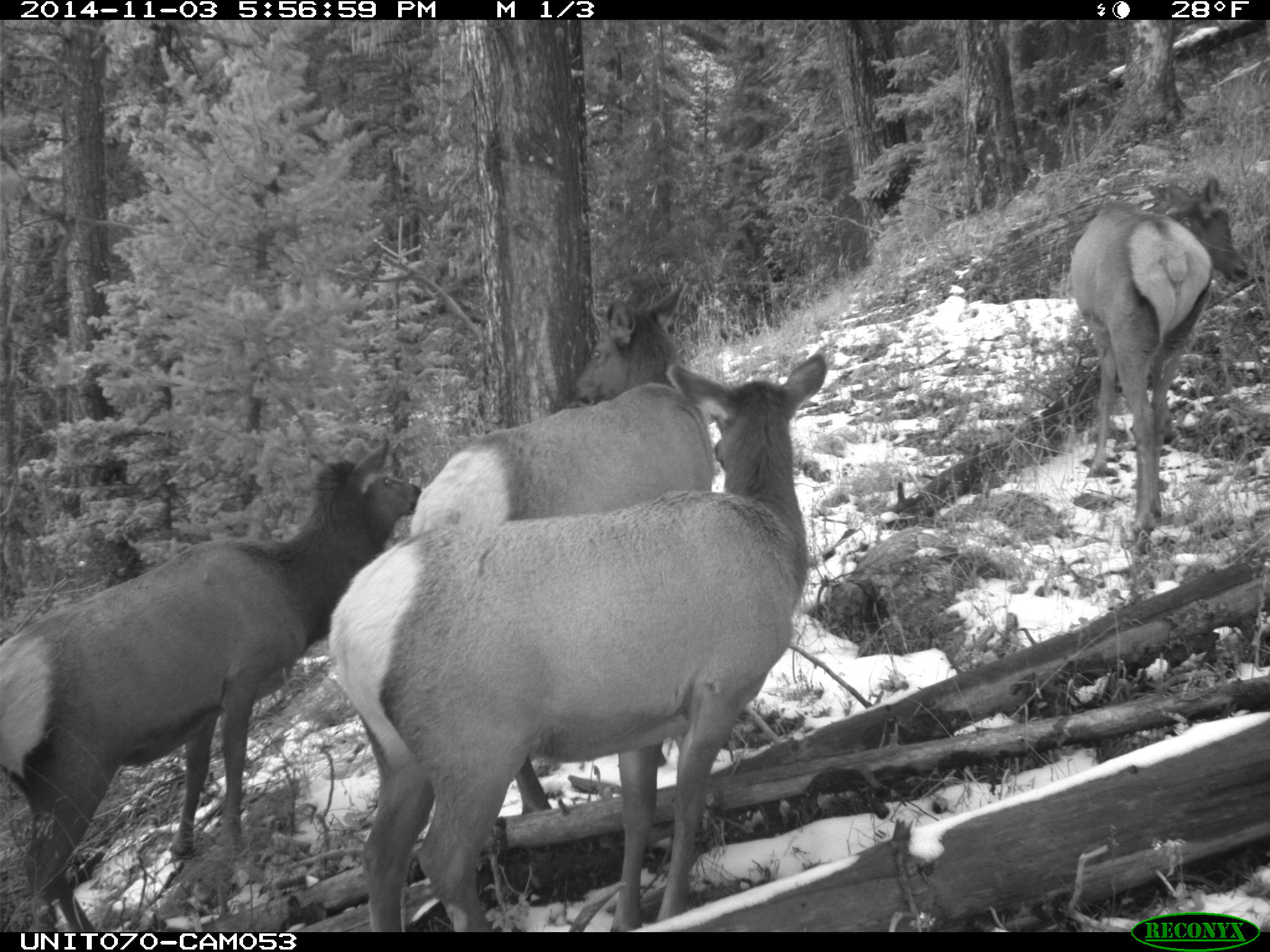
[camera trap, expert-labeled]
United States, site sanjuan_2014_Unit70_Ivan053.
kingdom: Animalia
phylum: Chordata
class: Mammalia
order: Artiodactyla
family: Cervidae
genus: Cervus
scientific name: Cervus elaphus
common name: red deer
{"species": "Cervus elaphus (red deer)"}